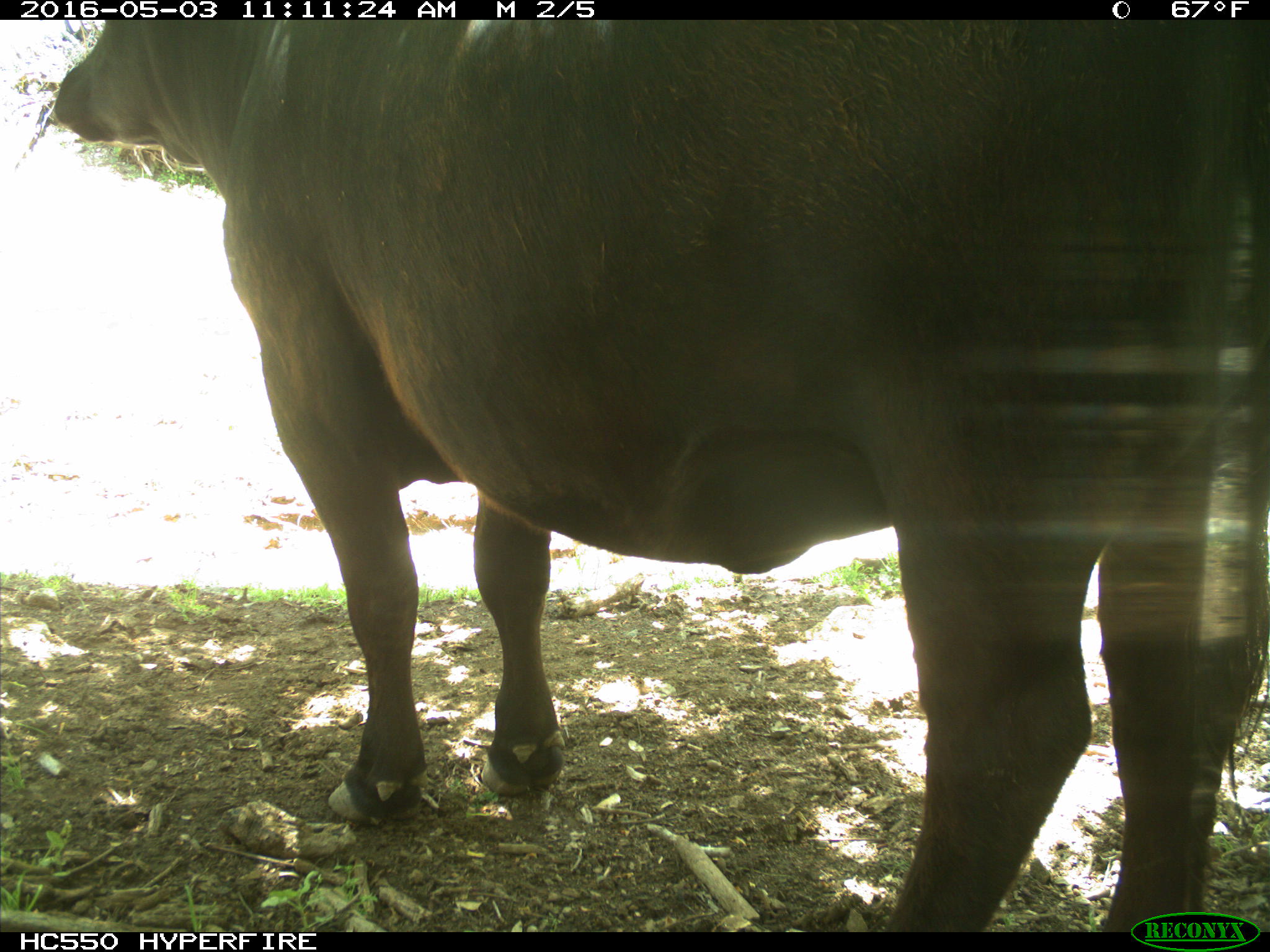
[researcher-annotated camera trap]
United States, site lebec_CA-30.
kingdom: Animalia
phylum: Chordata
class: Mammalia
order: Artiodactyla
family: Bovidae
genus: Bos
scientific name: Bos taurus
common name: domestic cow